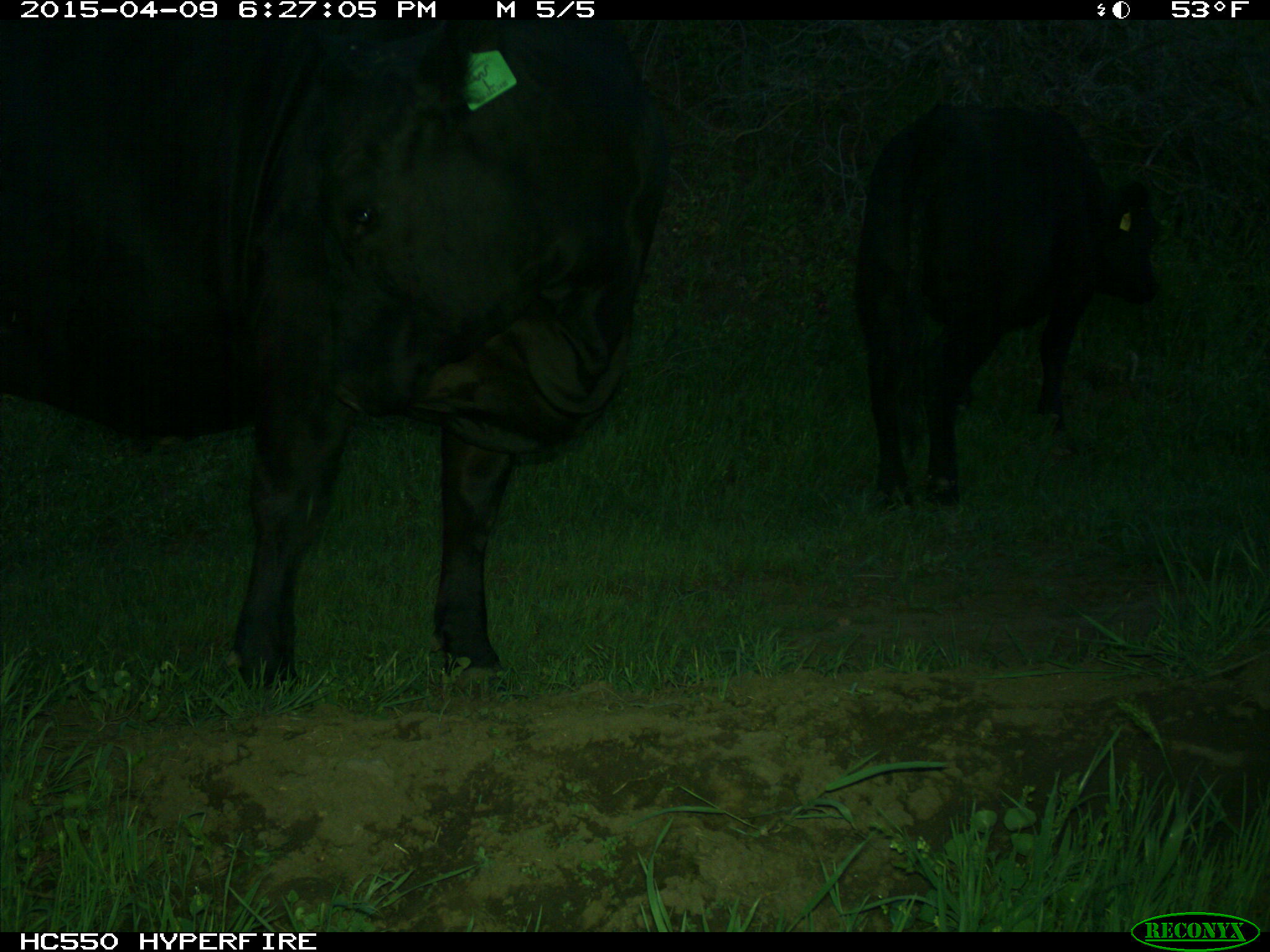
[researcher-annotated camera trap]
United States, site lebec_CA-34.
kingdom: Animalia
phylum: Chordata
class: Mammalia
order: Artiodactyla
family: Bovidae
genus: Bos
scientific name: Bos taurus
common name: domestic cow